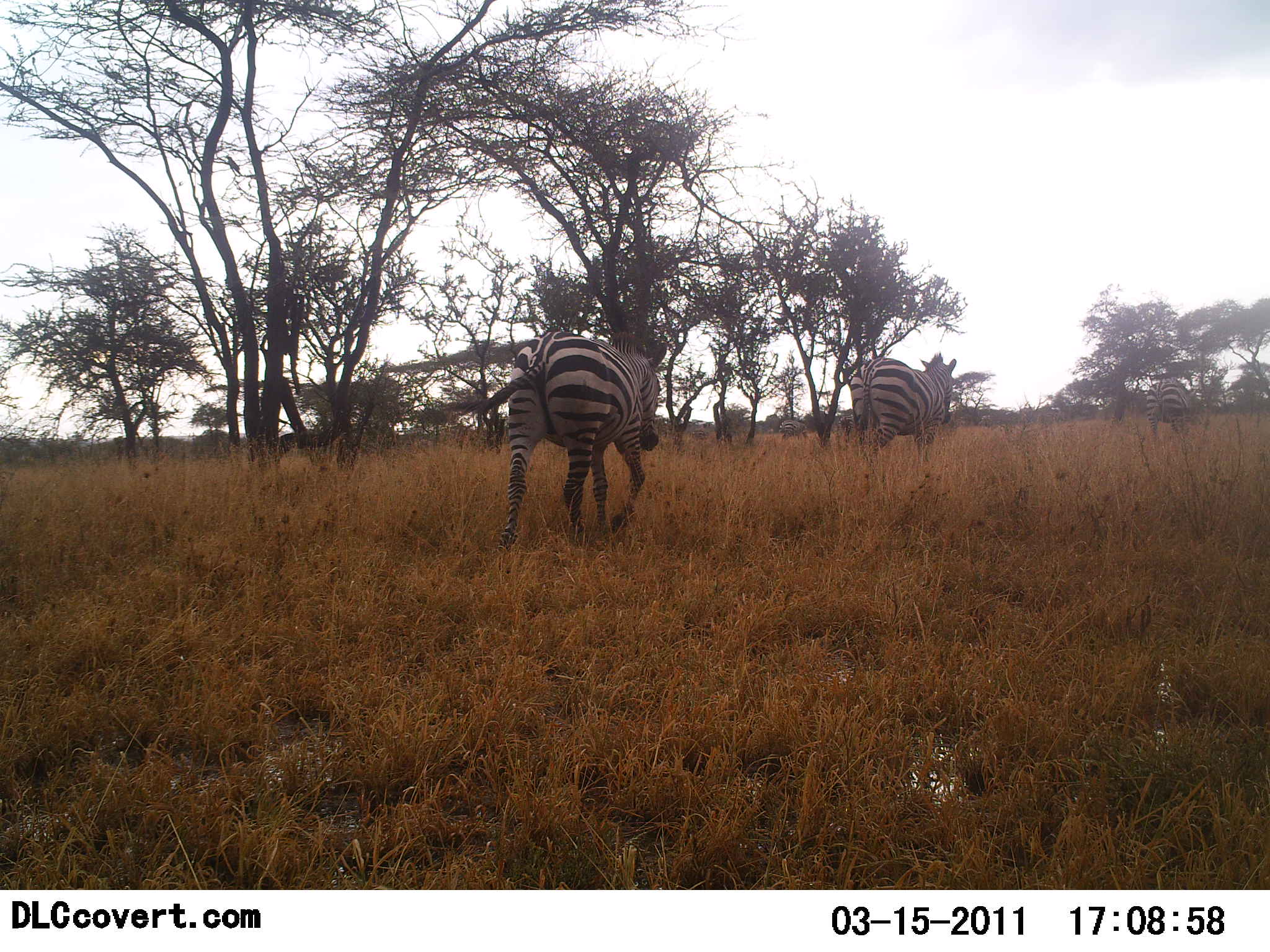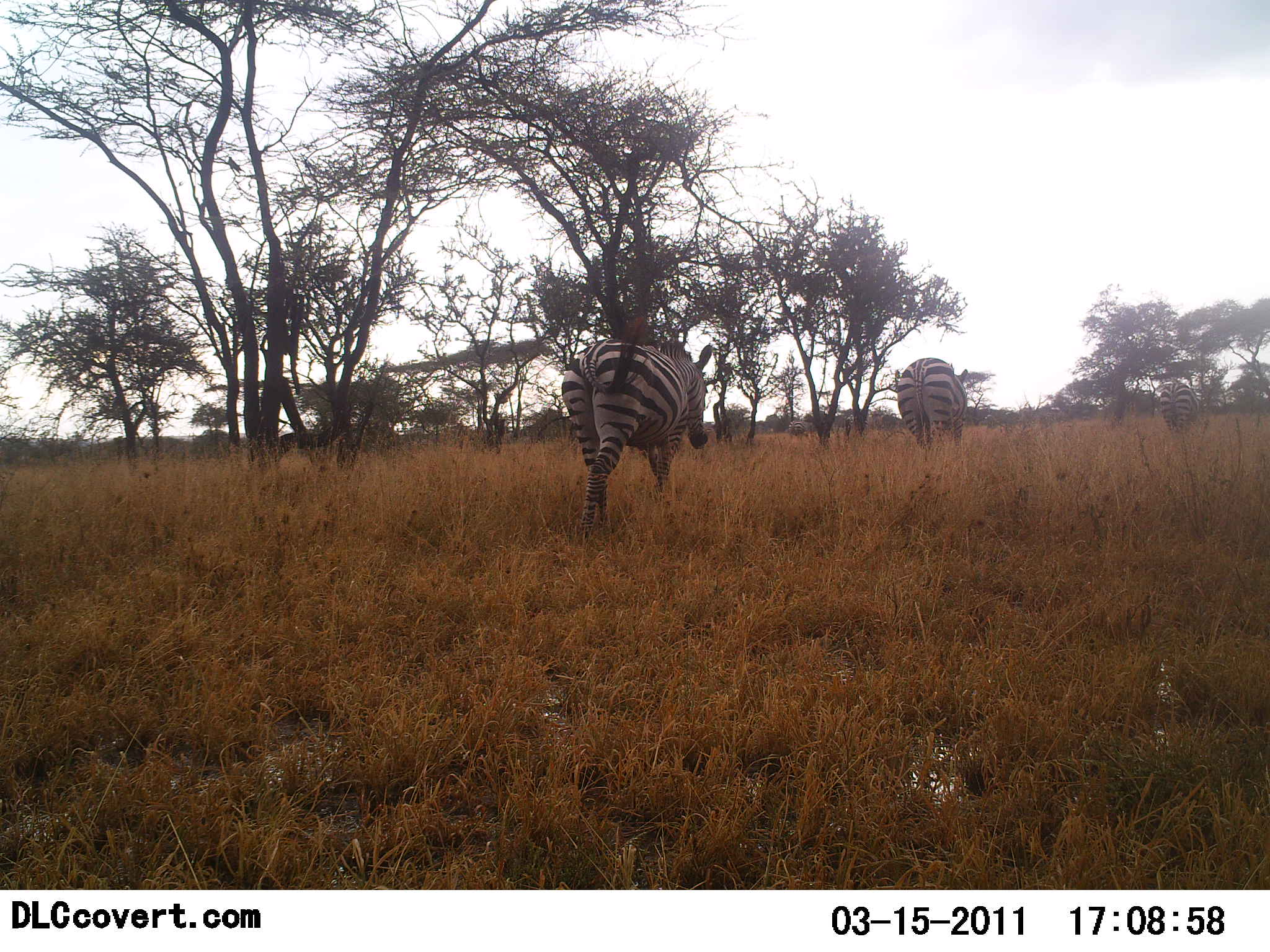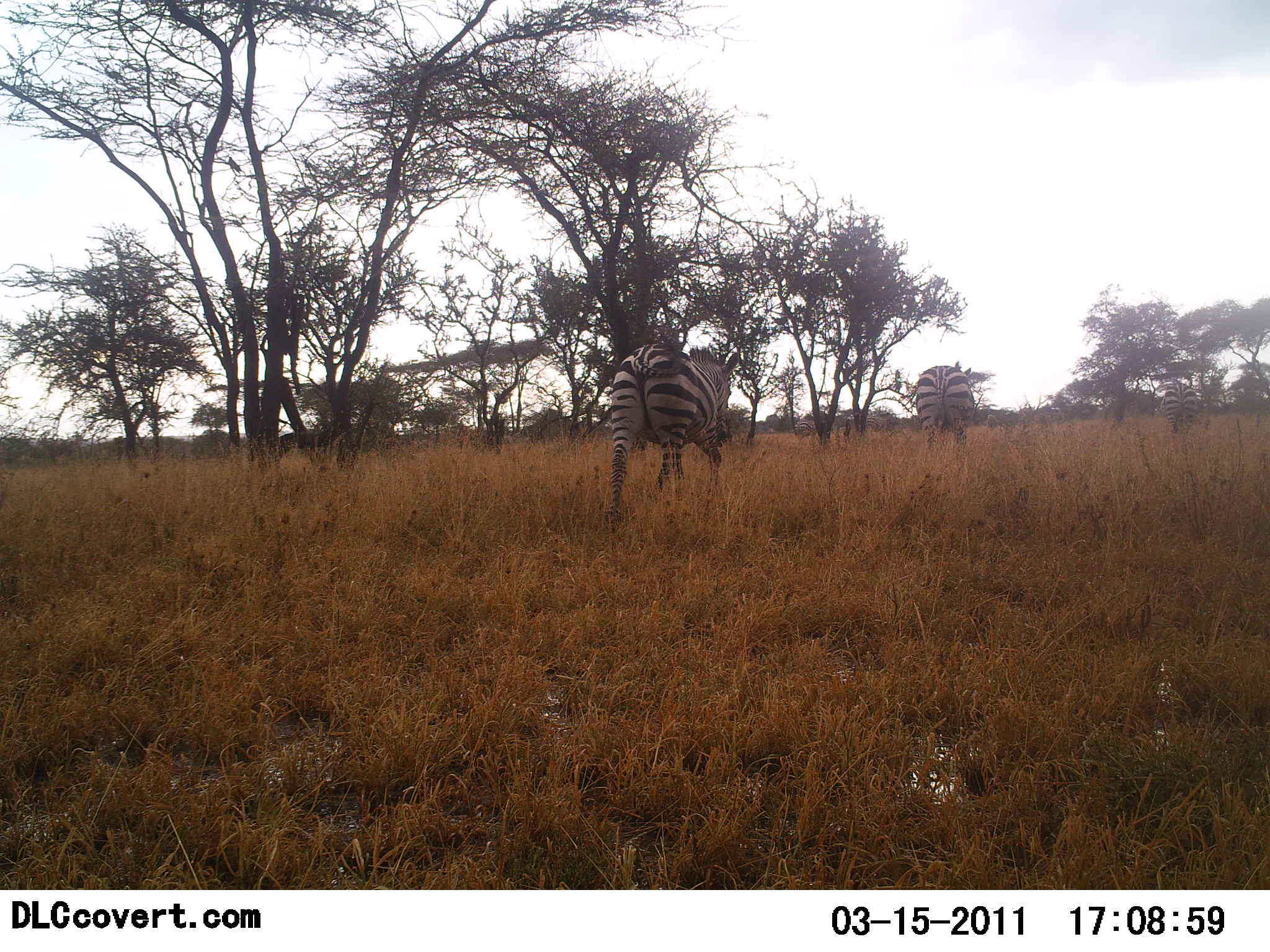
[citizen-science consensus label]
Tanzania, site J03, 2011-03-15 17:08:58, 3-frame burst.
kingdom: Animalia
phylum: Chordata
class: Mammalia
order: Perissodactyla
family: Equidae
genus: Equus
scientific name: Equus quagga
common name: plains zebra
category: zebra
Zebra (plains zebra) (Equus quagga), count 3. Behavior (volunteer vote fractions): standing 18%, resting 0%, moving 100%, interacting 0%. Young present (vote fraction): 0%. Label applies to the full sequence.